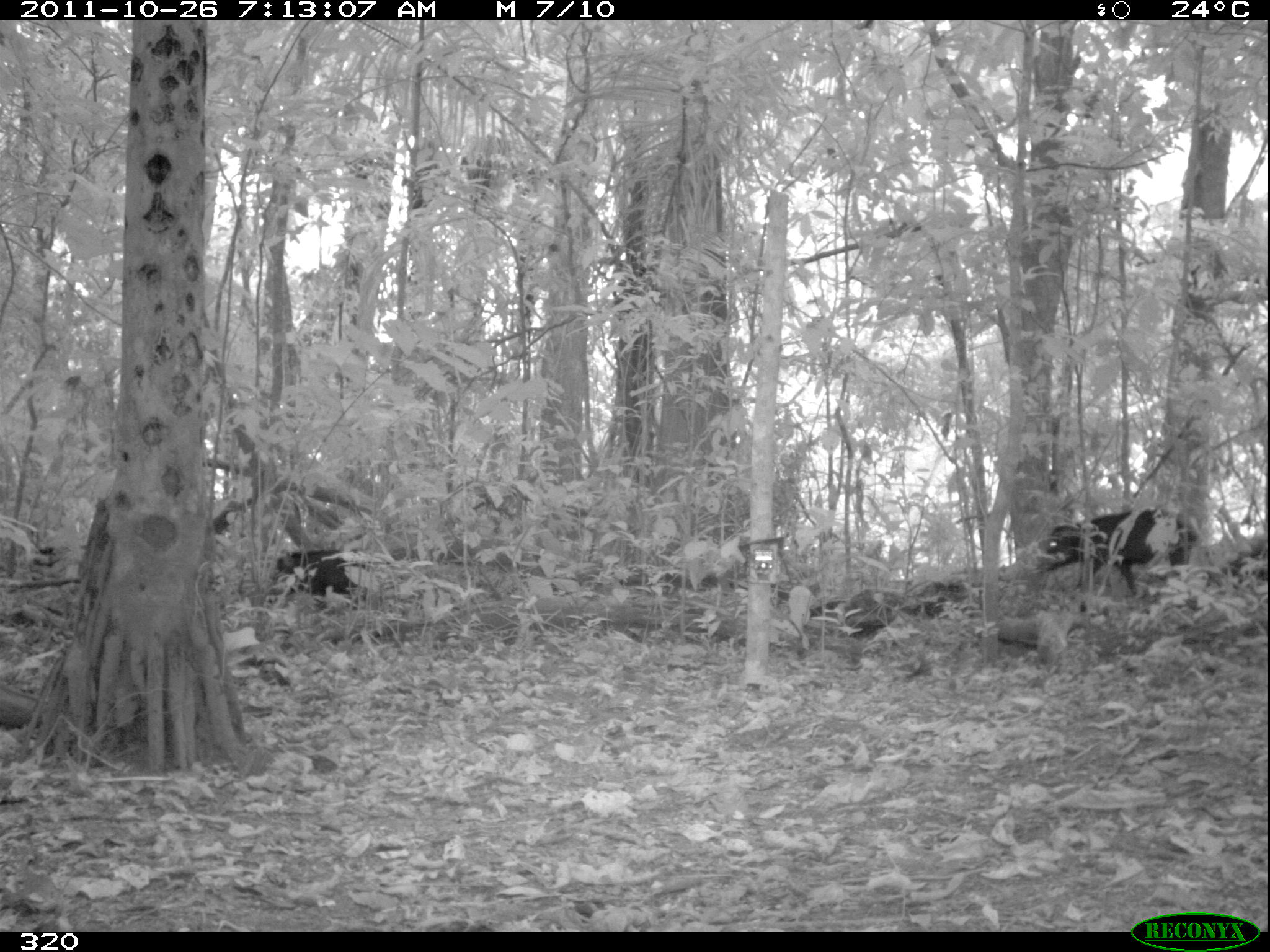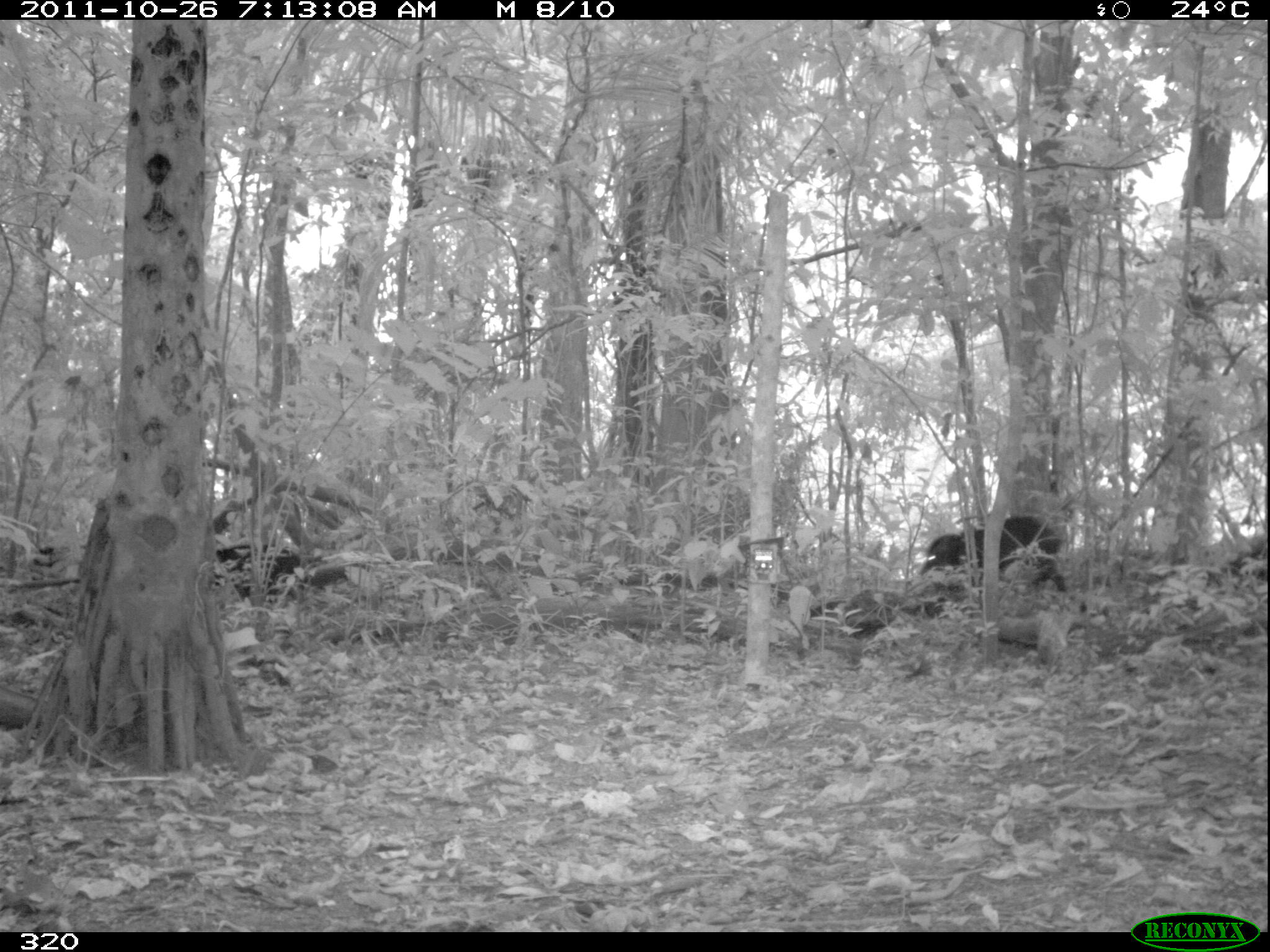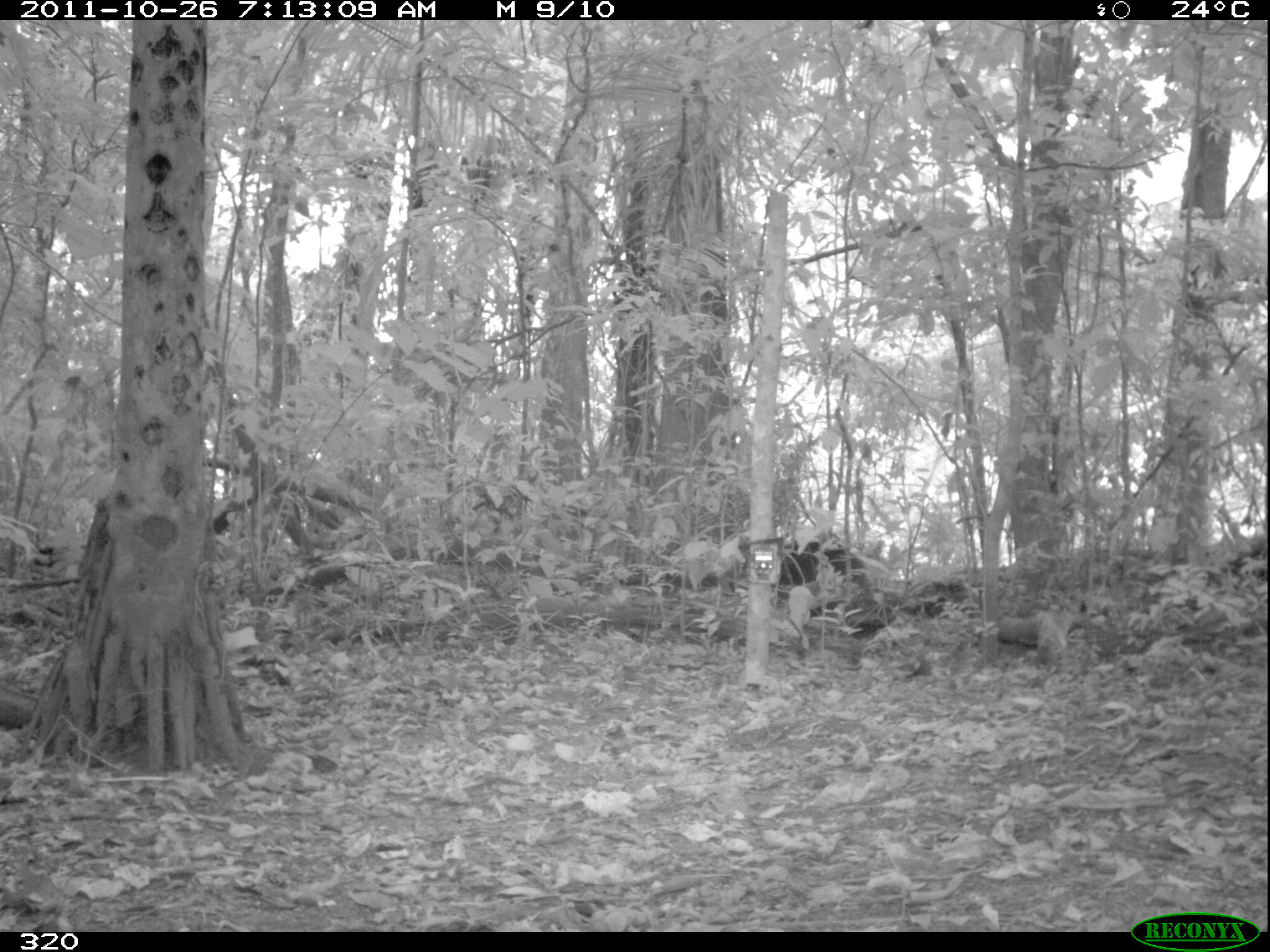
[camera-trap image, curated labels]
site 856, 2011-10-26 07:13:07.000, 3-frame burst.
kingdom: Animalia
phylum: Chordata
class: Mammalia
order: Artiodactyla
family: Tayassuidae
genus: Tayassu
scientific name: Tayassu pecari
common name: white-lipped peccary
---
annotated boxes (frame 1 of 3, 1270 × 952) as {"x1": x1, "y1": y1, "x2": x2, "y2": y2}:
tayassu pecari: {"x1": 1041, "y1": 505, "x2": 1196, "y2": 595}; {"x1": 260, "y1": 549, "x2": 381, "y2": 600}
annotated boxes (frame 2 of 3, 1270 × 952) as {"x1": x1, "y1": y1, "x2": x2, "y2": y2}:
tayassu pecari: {"x1": 917, "y1": 514, "x2": 1072, "y2": 619}; {"x1": 215, "y1": 543, "x2": 311, "y2": 602}